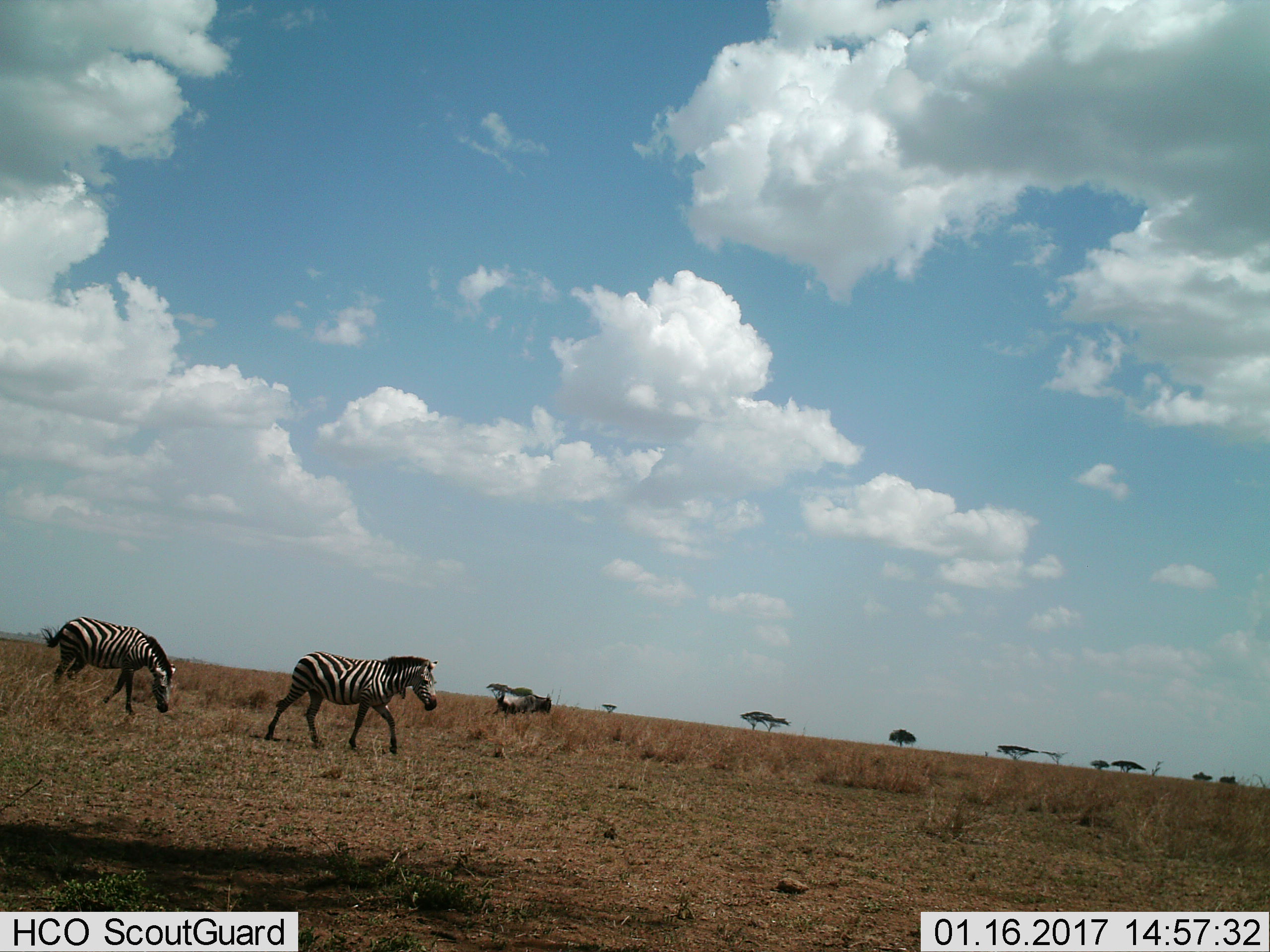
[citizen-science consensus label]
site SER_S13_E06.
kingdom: Animalia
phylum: Chordata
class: Mammalia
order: Perissodactyla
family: Equidae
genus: Equus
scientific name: Equus quagga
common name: plains zebra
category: zebraplains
Zebraplains (plains zebra) (Equus quagga), count 2. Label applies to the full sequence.